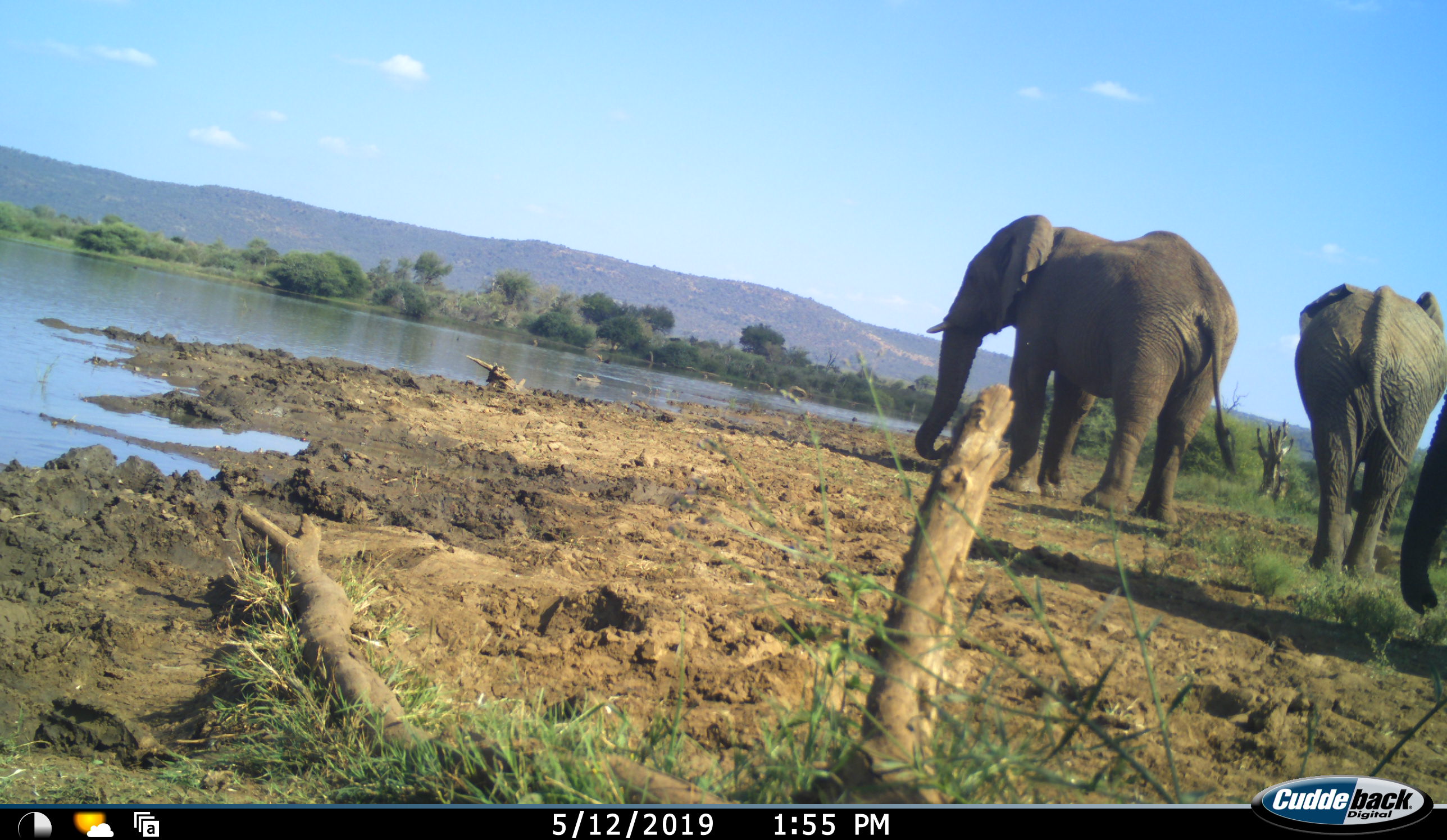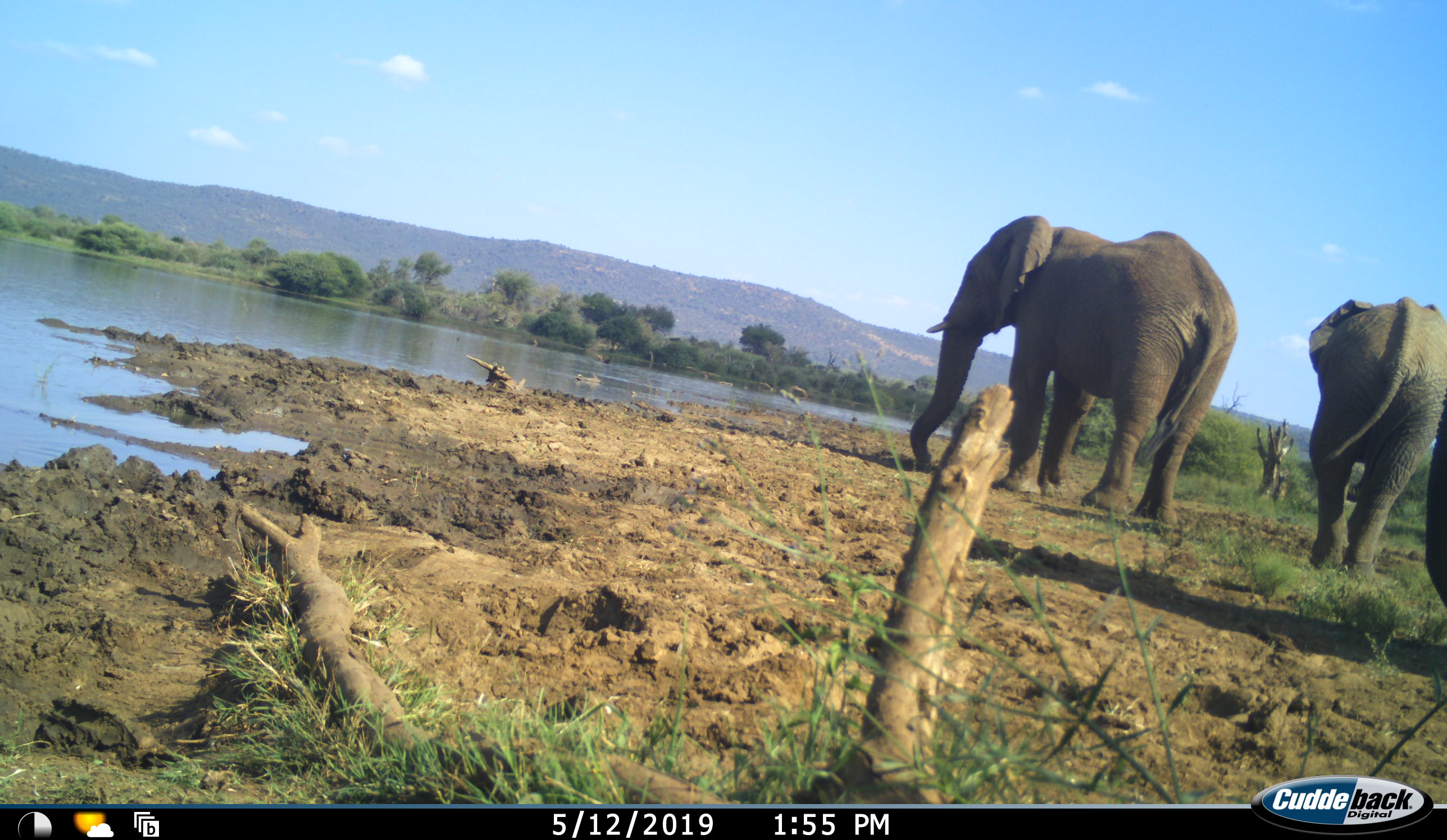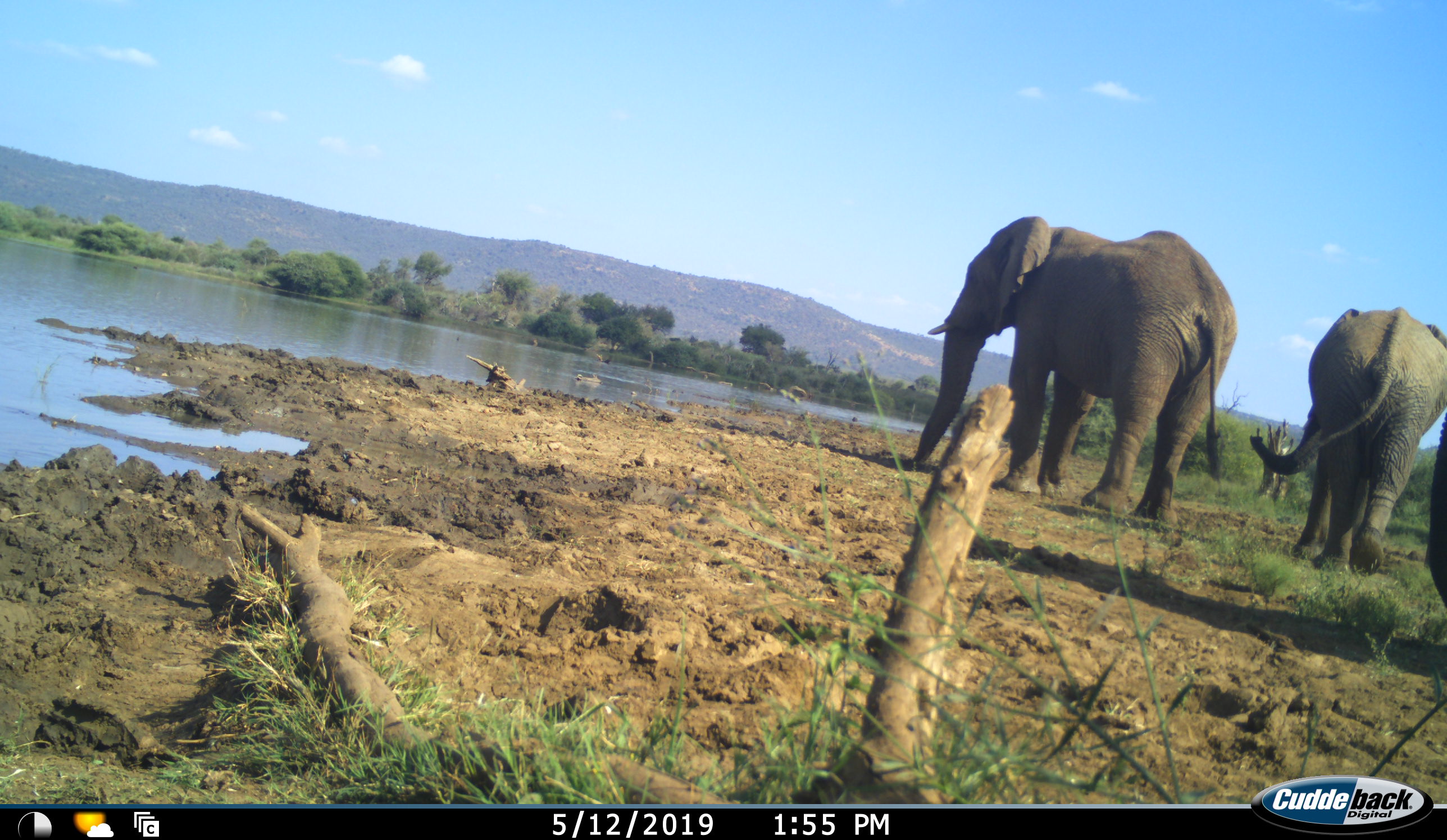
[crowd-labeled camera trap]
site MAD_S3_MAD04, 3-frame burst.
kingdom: Animalia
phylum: Chordata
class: Mammalia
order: Proboscidea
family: Elephantidae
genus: Loxodonta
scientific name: Loxodonta africana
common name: african bush elephant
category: elephant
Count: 3.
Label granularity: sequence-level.